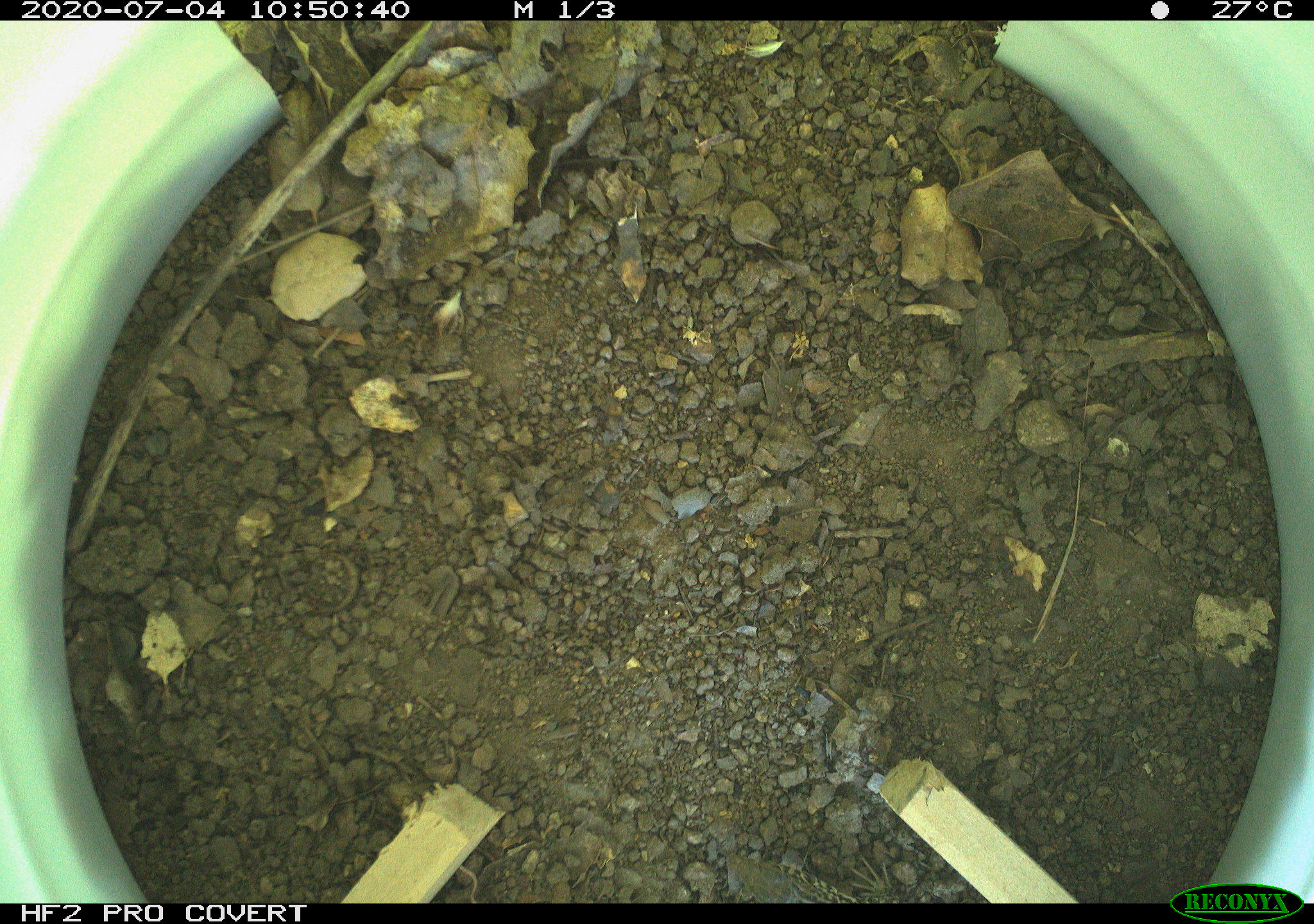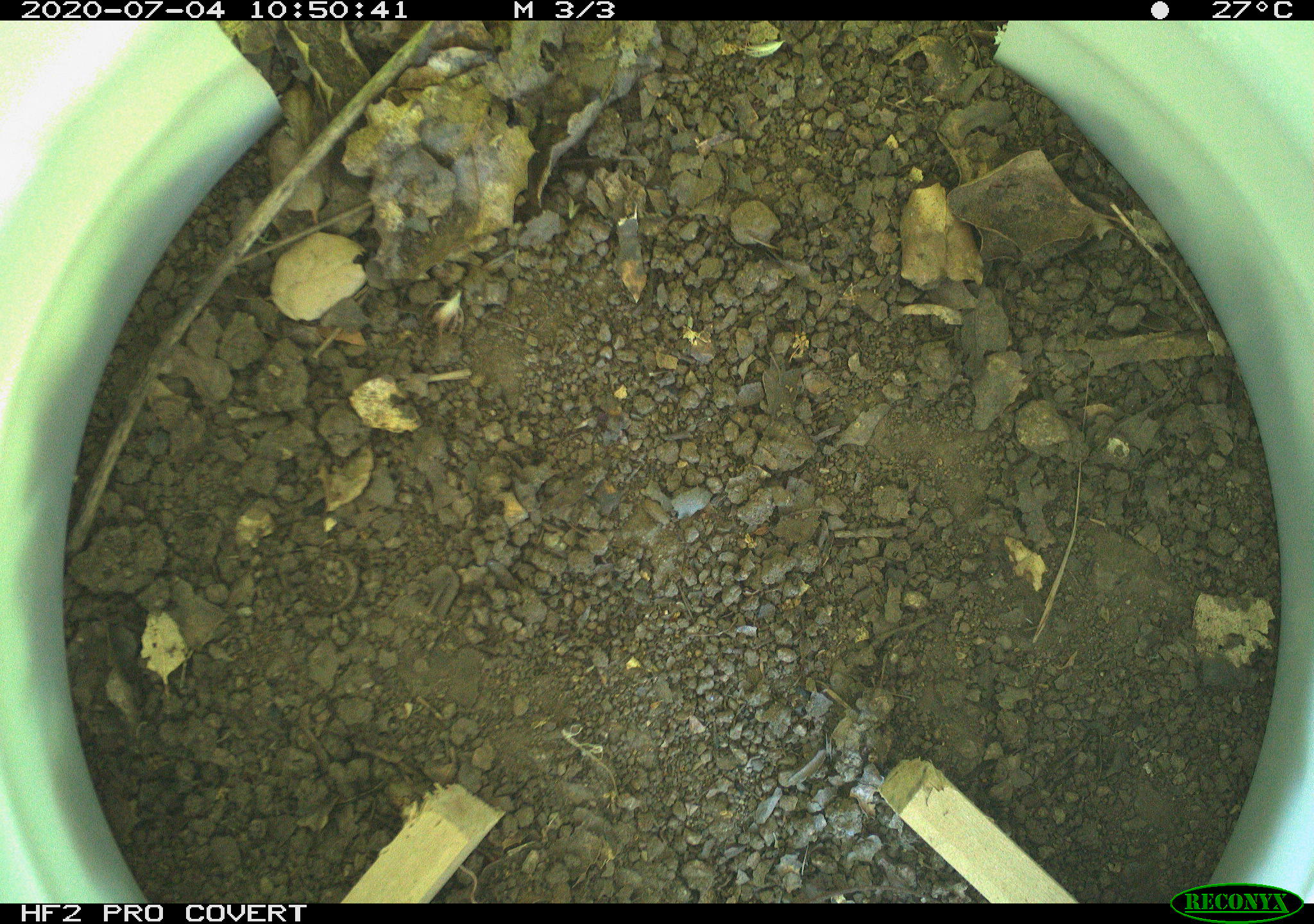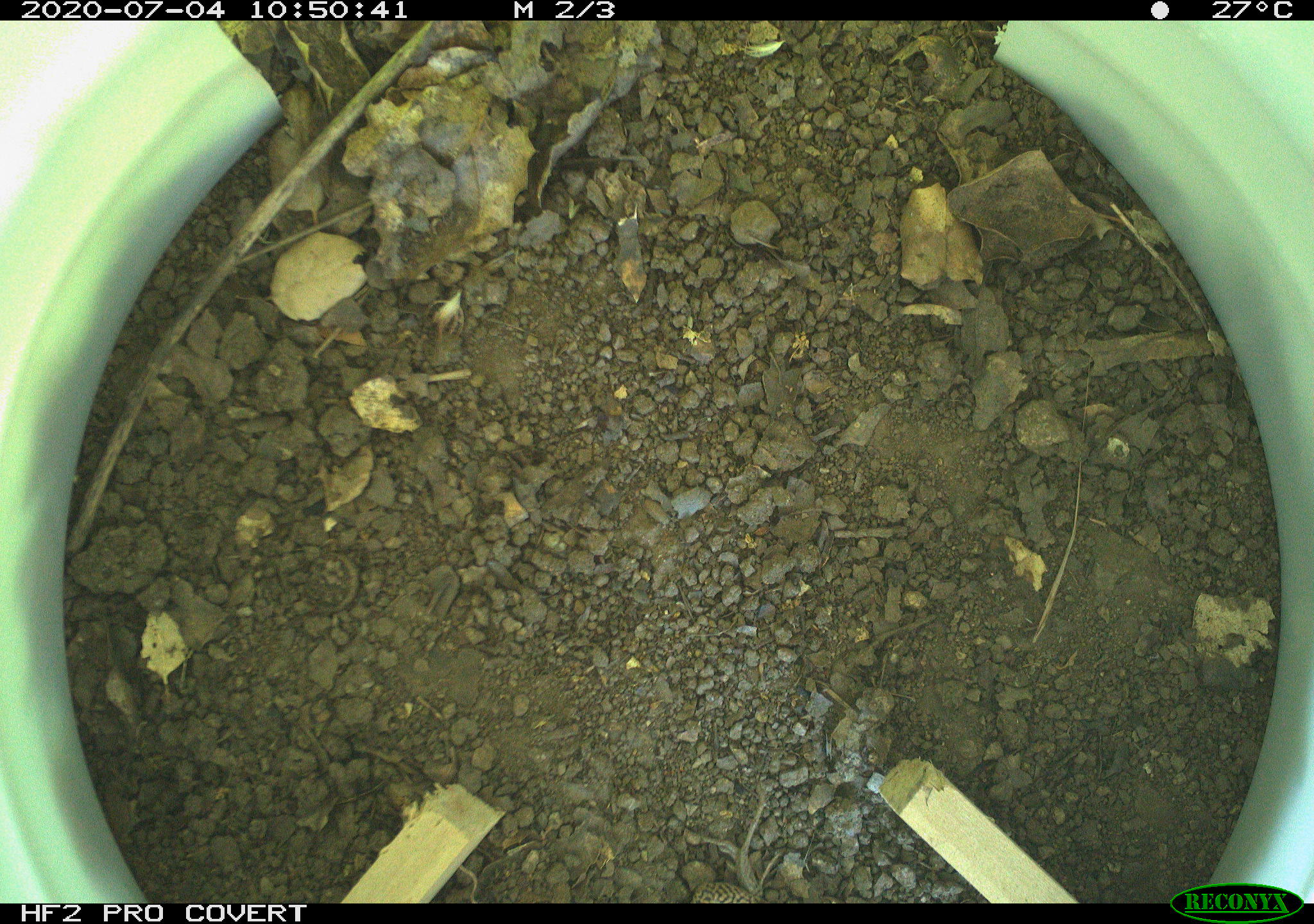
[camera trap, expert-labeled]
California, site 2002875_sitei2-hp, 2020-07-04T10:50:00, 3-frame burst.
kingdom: Animalia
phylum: Chordata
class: Reptilia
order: Squamata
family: Teiidae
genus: Aspidoscelis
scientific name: Aspidoscelis tigris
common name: western whiptail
Western whiptail (Aspidoscelis tigris).